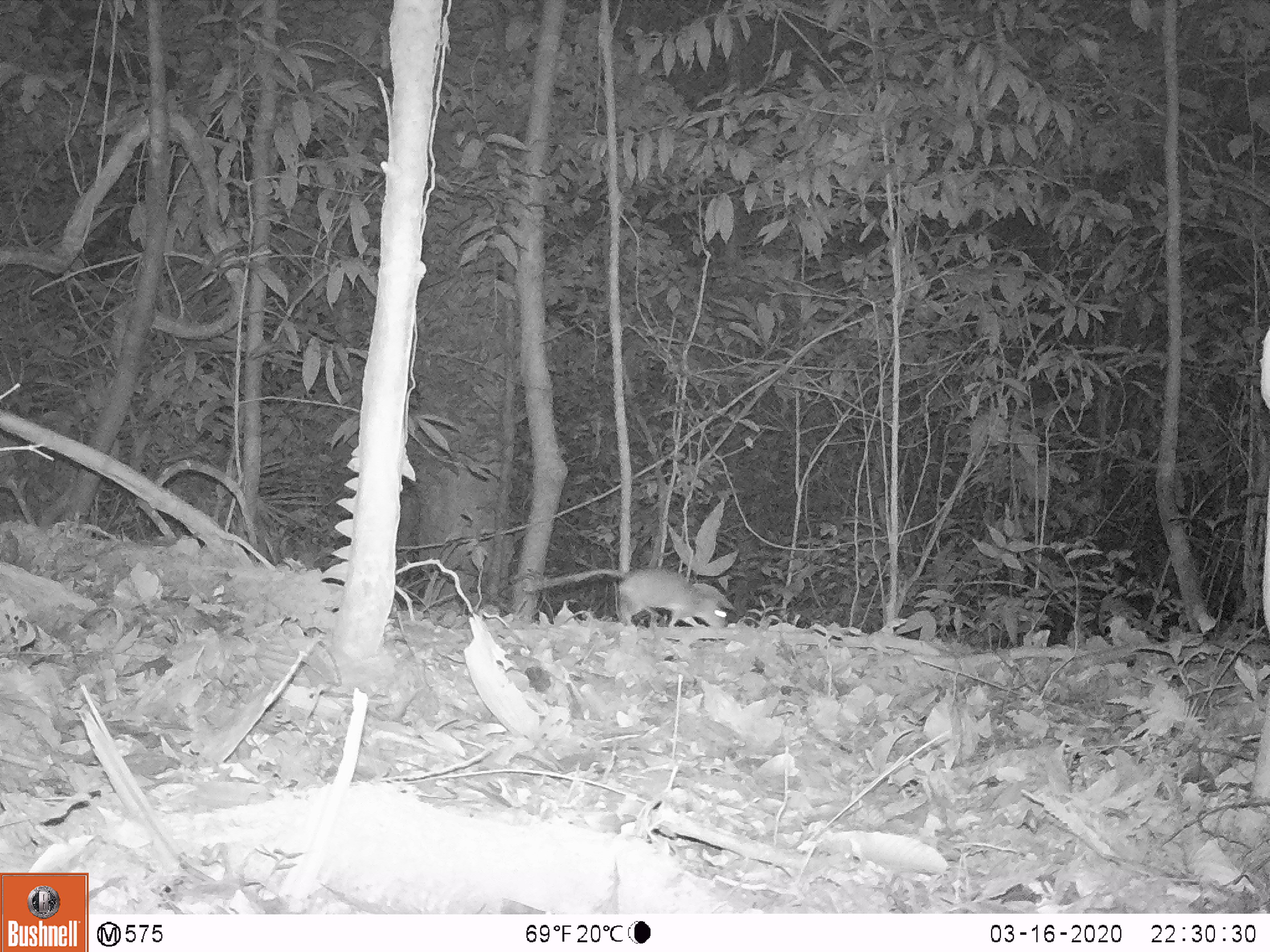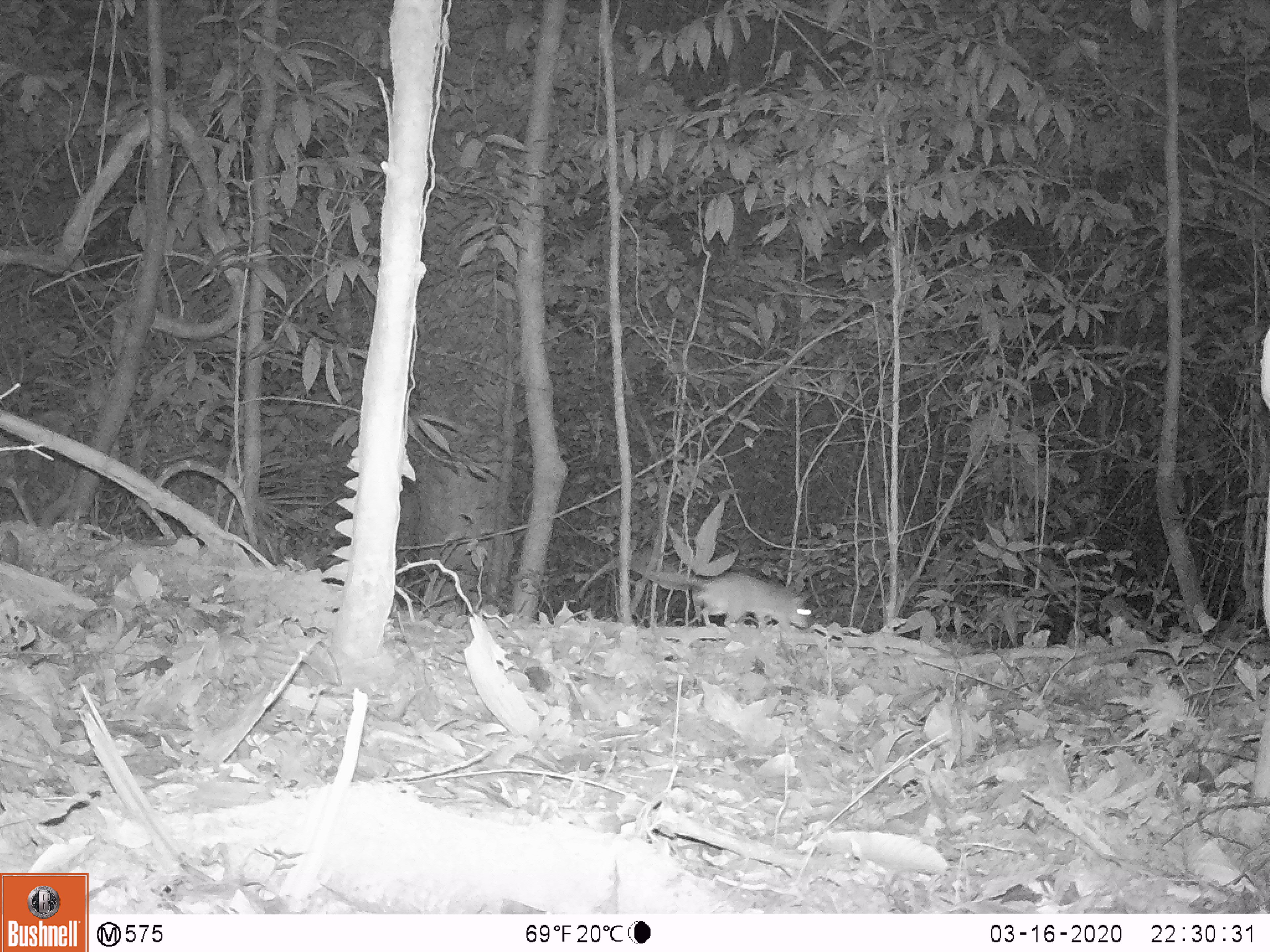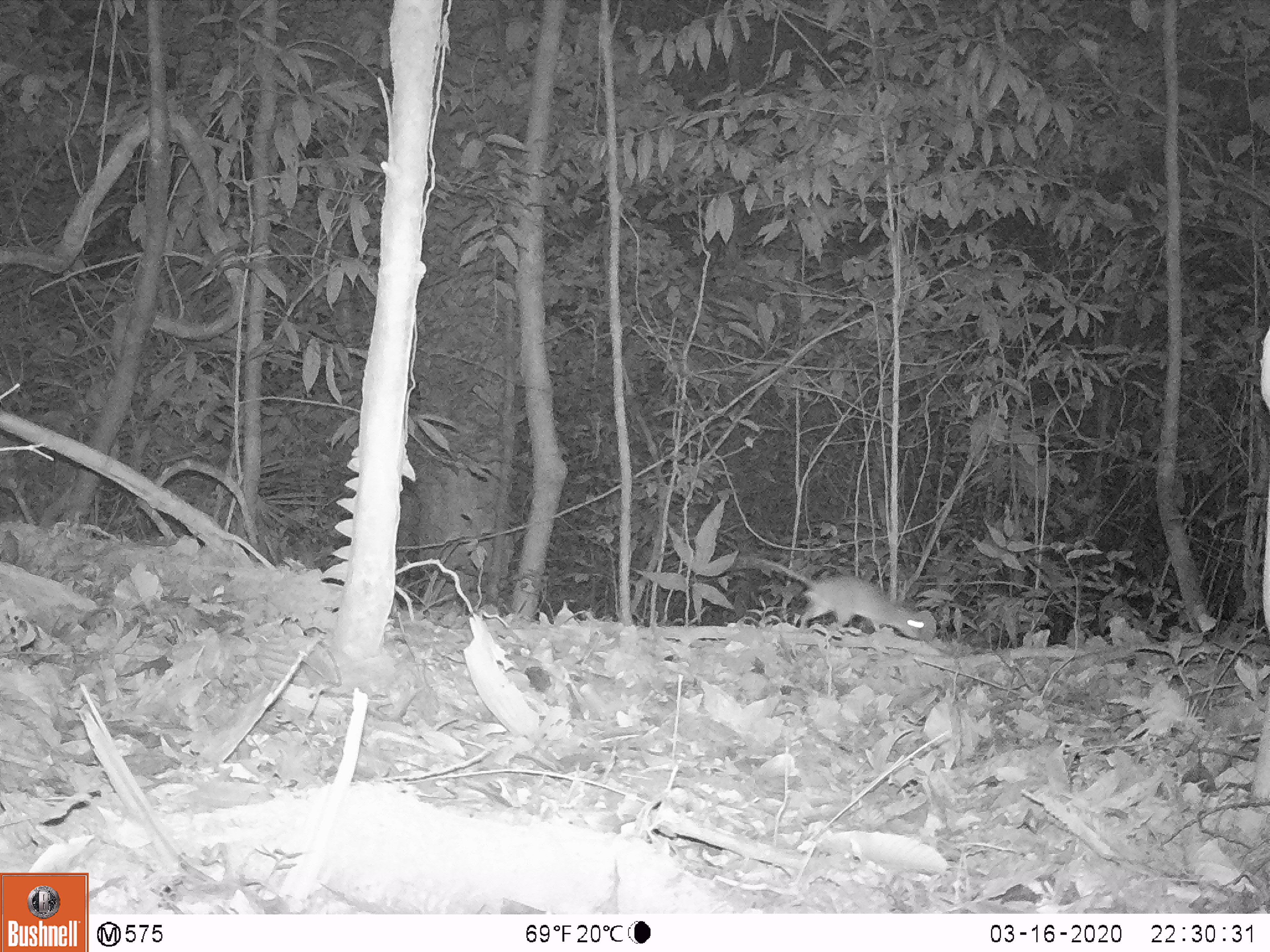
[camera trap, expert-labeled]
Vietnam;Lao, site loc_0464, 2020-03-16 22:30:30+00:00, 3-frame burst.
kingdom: Animalia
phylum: Chordata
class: Mammalia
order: Rodentia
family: Muridae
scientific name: Muridae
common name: old-world mice and rats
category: unidentified murid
Unidentified murid (old-world mice and rats) (Muridae). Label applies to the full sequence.